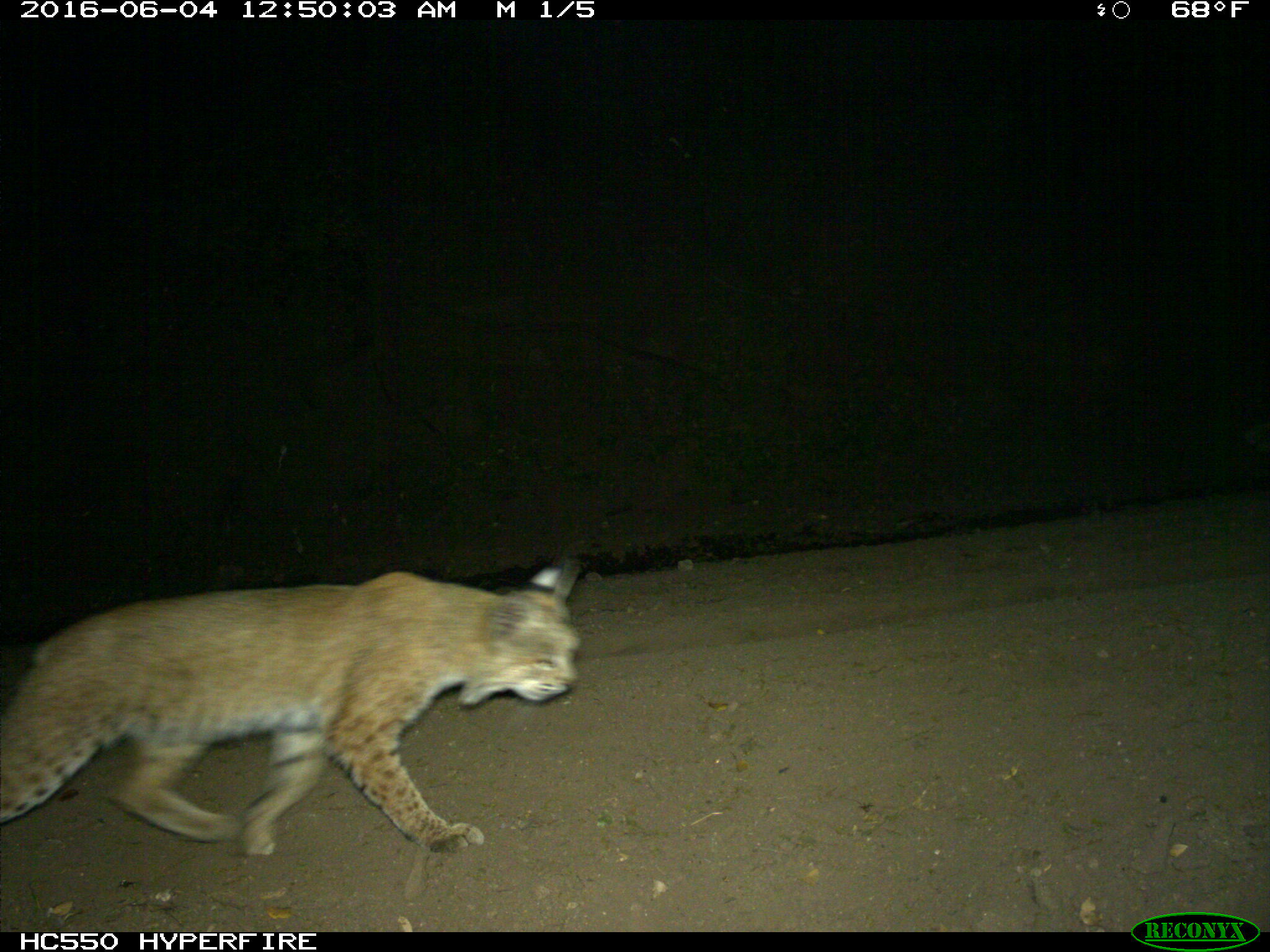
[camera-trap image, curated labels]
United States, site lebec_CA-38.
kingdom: Animalia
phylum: Chordata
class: Mammalia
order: Carnivora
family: Felidae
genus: Lynx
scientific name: Lynx rufus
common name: bobcat